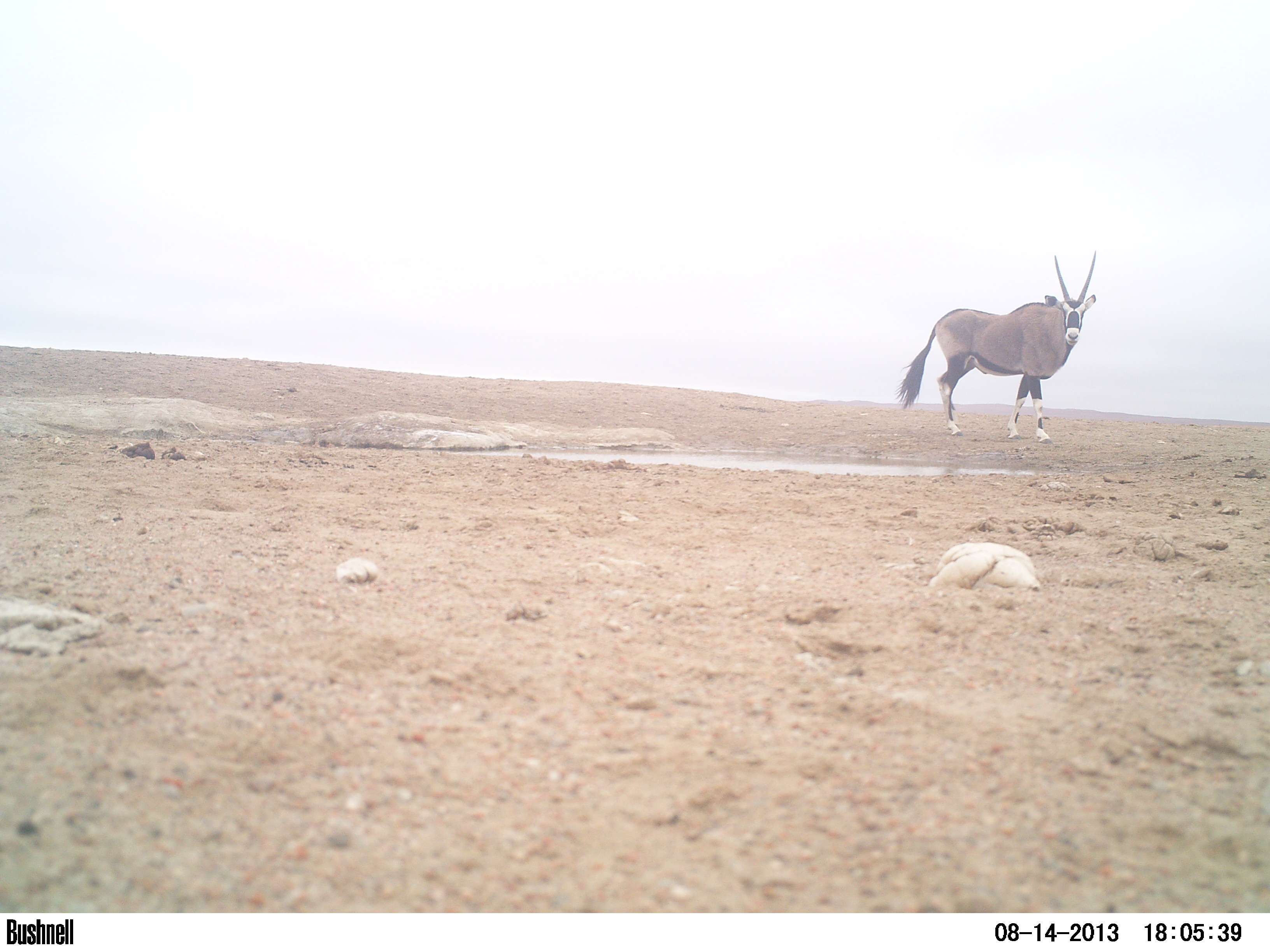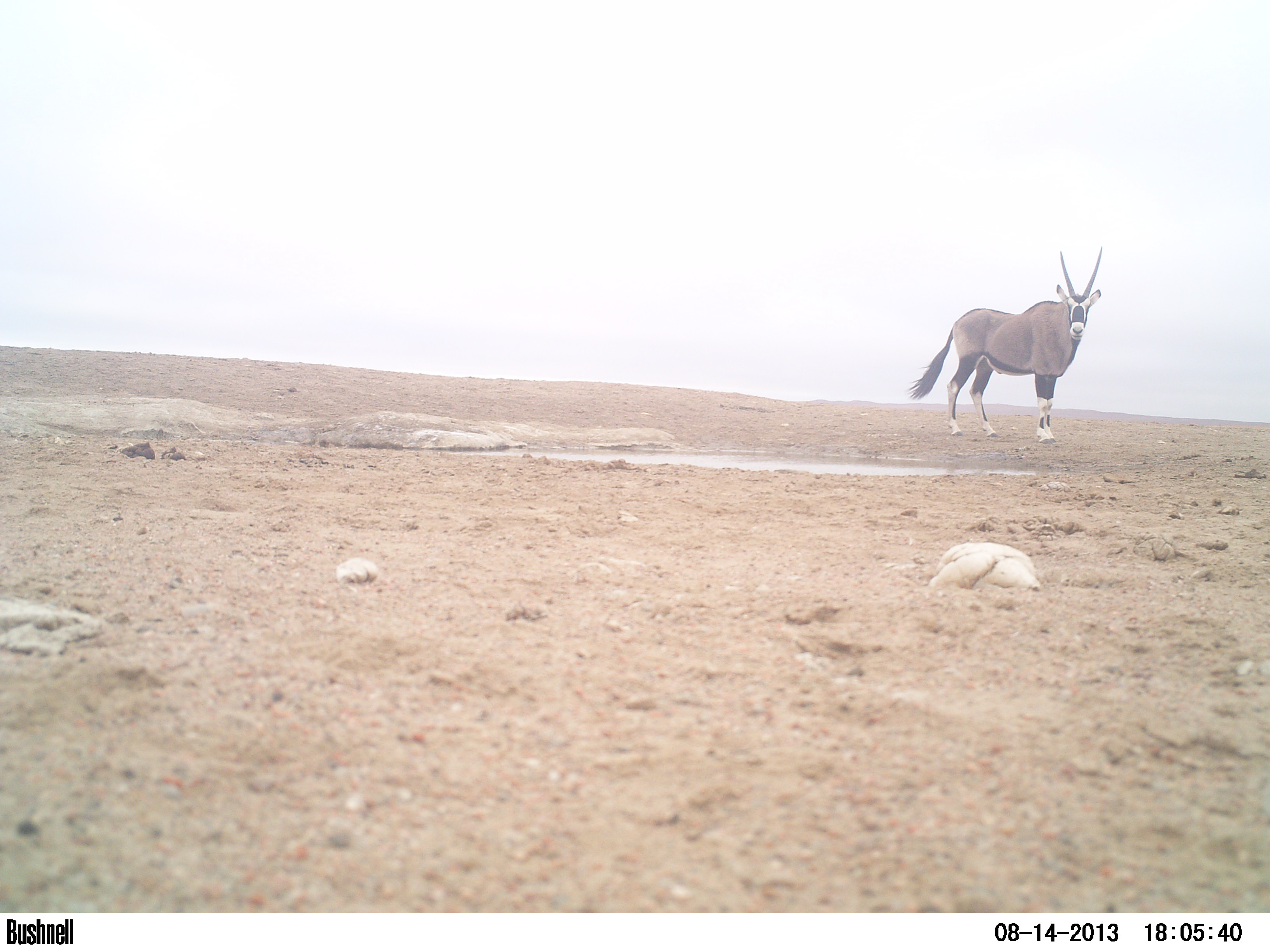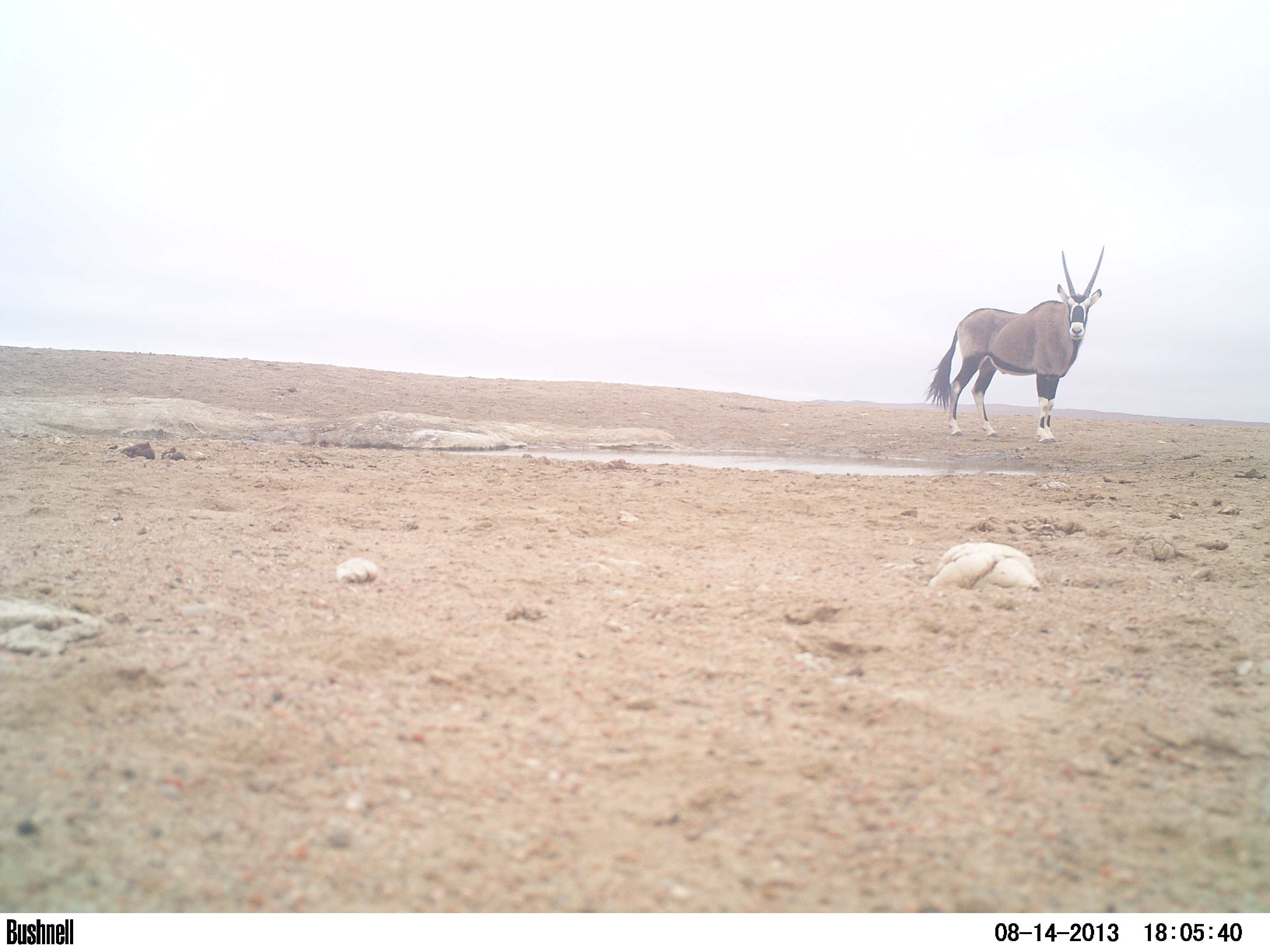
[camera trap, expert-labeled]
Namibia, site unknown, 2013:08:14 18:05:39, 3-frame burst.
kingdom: Animalia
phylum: Chordata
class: Mammalia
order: Artiodactyla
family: Bovidae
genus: Oryx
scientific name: Oryx gazella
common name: gemsbok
Oryx gazella (gemsbok).